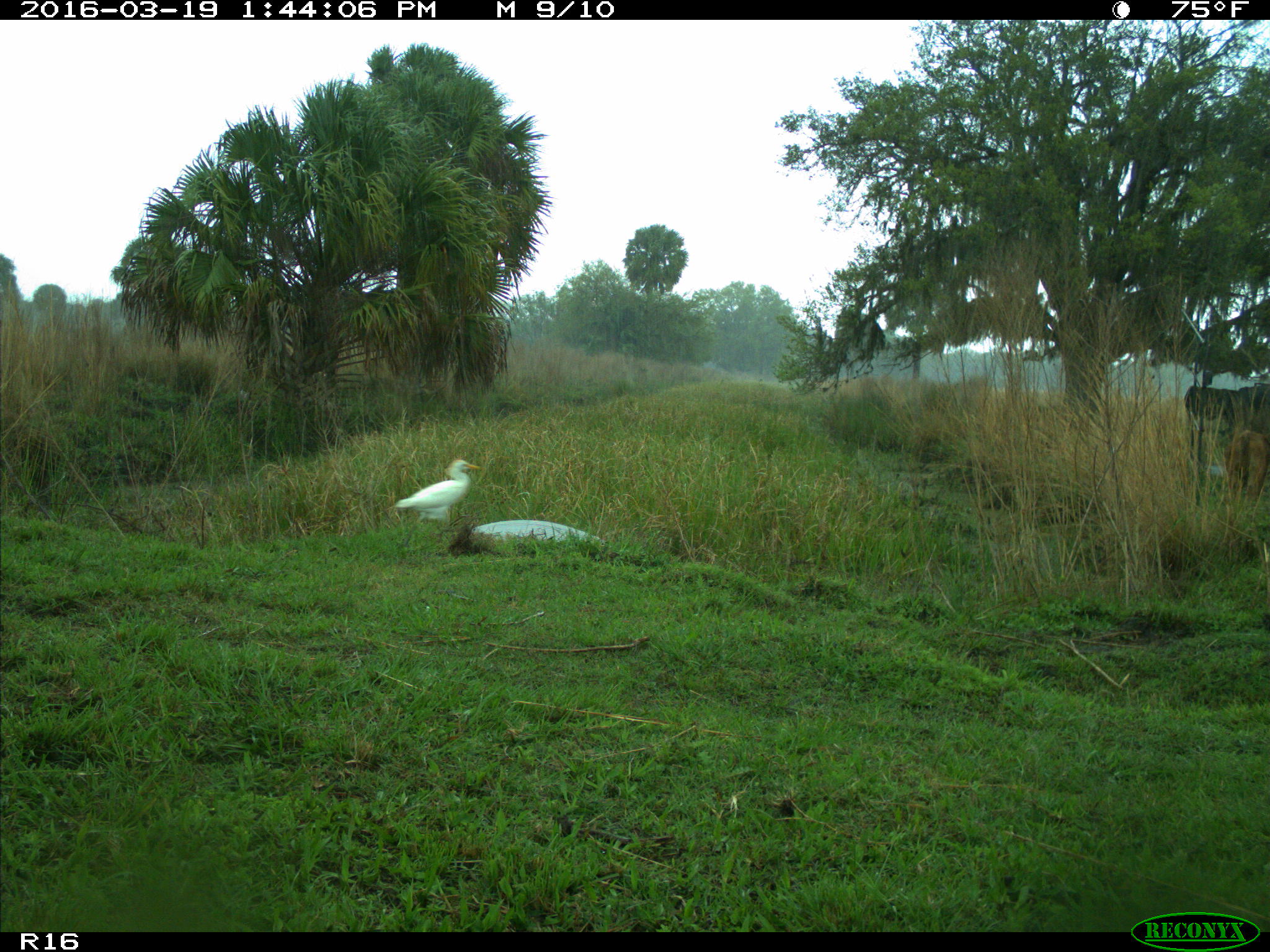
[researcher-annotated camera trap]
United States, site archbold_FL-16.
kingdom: Animalia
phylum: Chordata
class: Mammalia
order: Artiodactyla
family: Bovidae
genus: Bos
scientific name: Bos taurus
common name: domestic cow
Bos taurus (domestic cow).